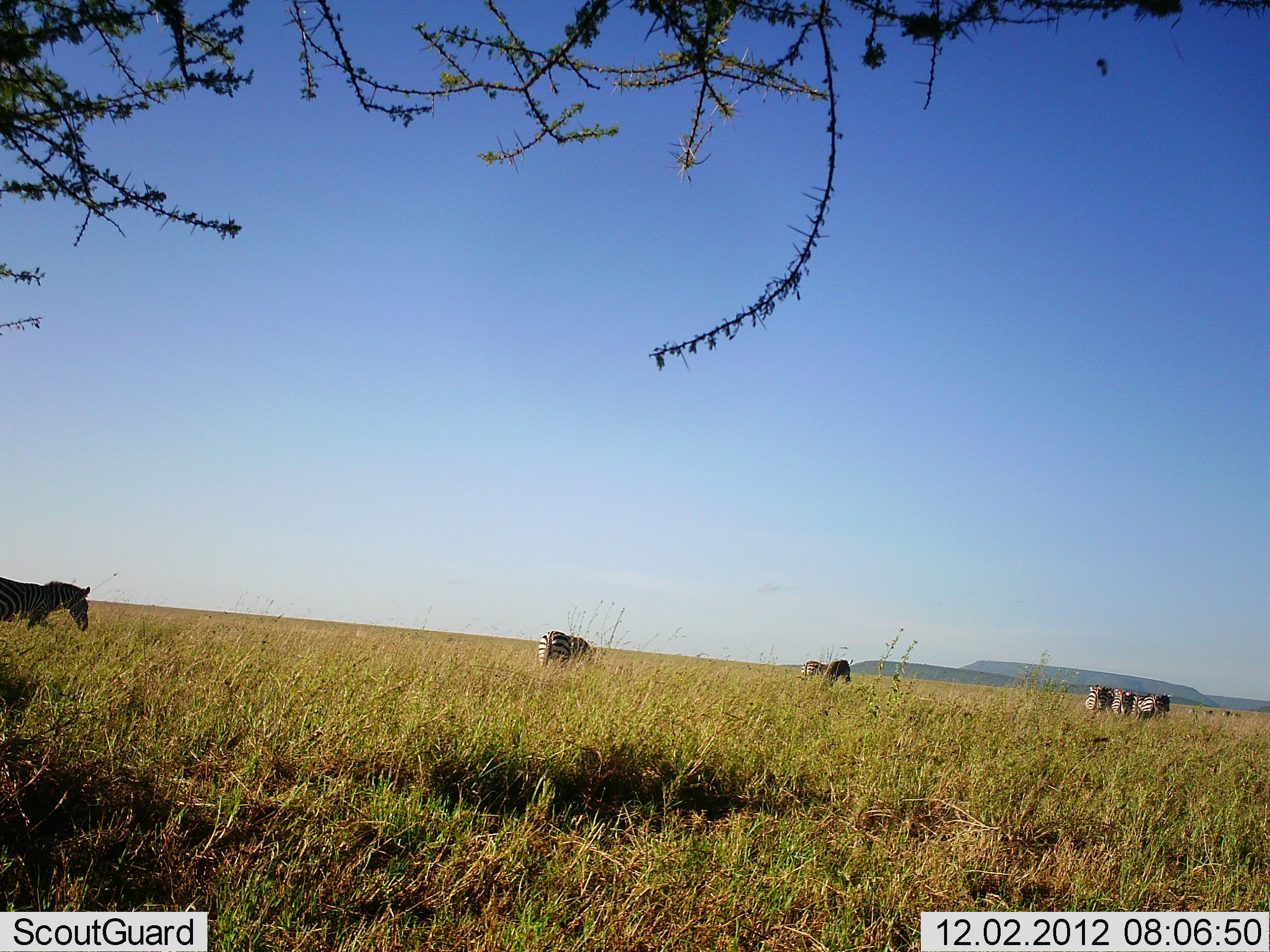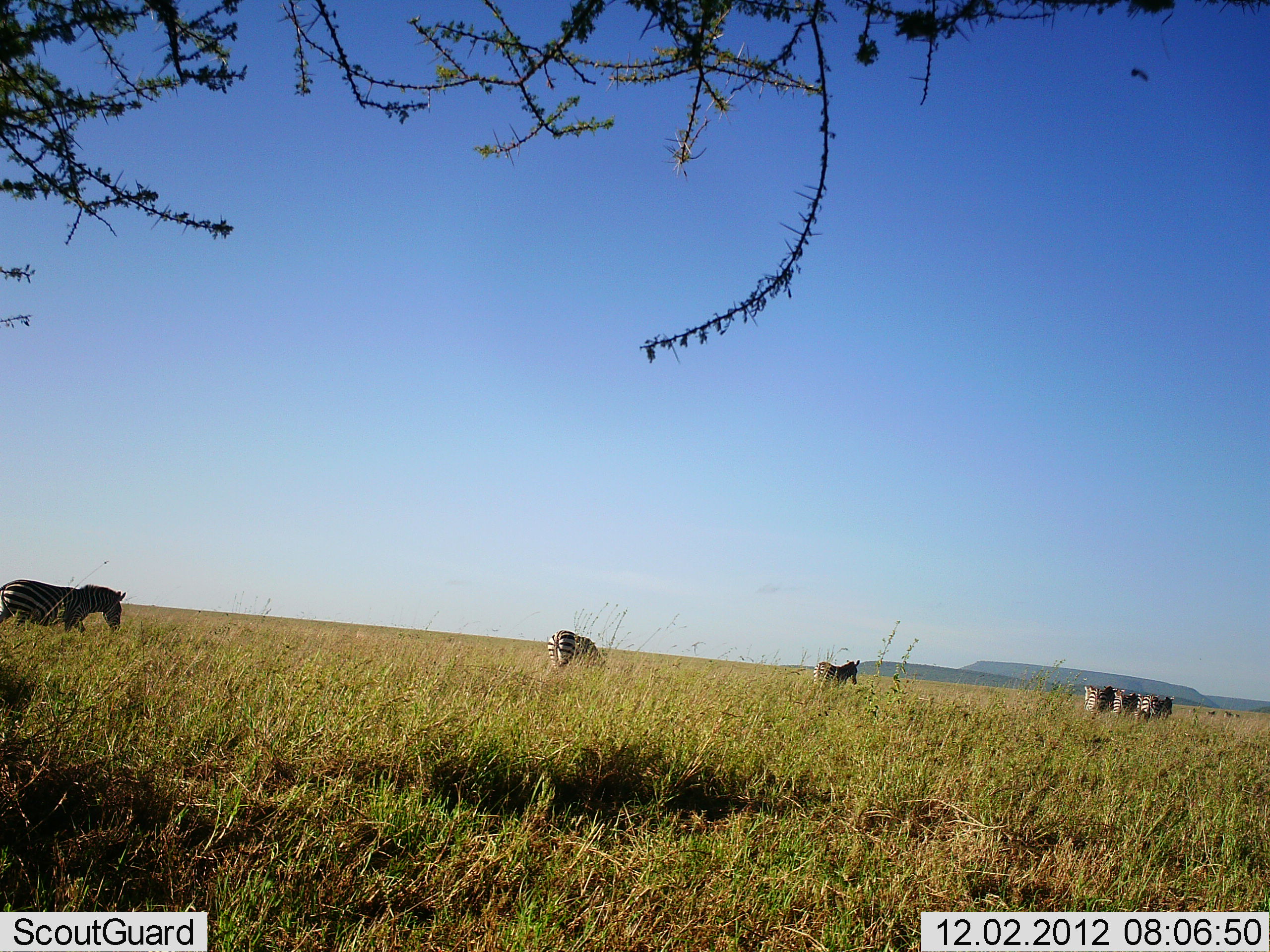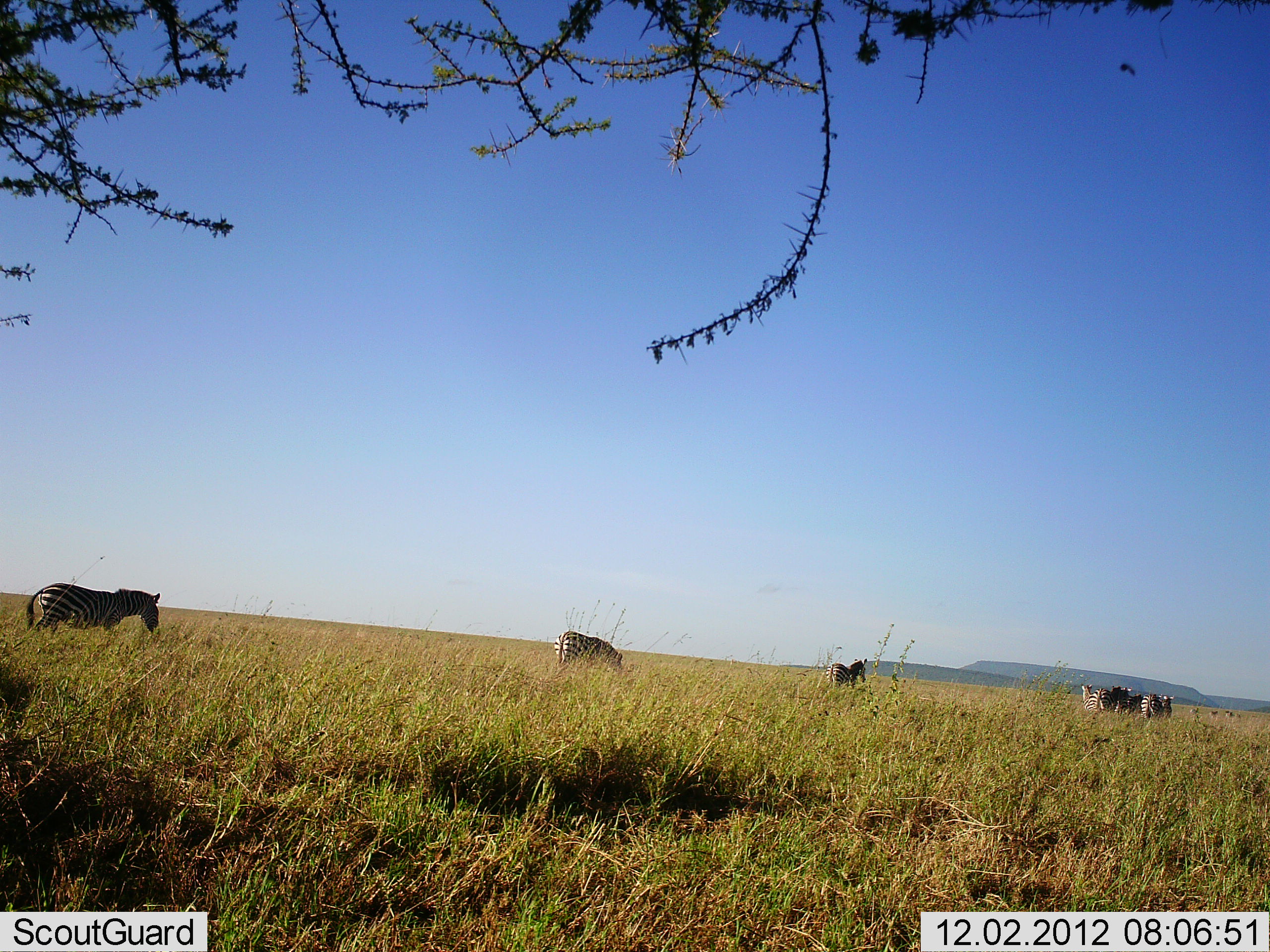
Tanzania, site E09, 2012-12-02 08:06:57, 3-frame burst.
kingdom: Animalia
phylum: Chordata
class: Mammalia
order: Perissodactyla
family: Equidae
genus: Equus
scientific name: Equus quagga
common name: plains zebra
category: zebra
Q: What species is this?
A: Zebra (plains zebra) (Equus quagga).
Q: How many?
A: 6.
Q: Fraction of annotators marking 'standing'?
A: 20%.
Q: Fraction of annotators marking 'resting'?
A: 0%.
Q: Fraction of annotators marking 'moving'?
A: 80%.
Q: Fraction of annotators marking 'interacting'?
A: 0%.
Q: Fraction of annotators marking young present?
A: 0%.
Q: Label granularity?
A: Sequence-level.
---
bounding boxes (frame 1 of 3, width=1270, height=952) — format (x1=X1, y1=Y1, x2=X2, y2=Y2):
animal: (x1=0, y1=576, x2=91, y2=632); (x1=538, y1=630, x2=598, y2=674); (x1=1135, y1=692, x2=1173, y2=723); (x1=824, y1=658, x2=852, y2=687); (x1=1086, y1=685, x2=1110, y2=718); (x1=800, y1=660, x2=831, y2=683); (x1=1112, y1=688, x2=1132, y2=715); (x1=1097, y1=686, x2=1115, y2=714)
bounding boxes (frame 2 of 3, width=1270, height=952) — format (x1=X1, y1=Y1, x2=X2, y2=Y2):
animal: (x1=0, y1=579, x2=126, y2=643); (x1=548, y1=630, x2=607, y2=679); (x1=812, y1=659, x2=860, y2=699); (x1=1135, y1=692, x2=1173, y2=723); (x1=1083, y1=685, x2=1110, y2=718); (x1=1112, y1=688, x2=1132, y2=715)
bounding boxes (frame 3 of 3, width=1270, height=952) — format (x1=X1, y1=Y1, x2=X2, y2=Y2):
animal: (x1=25, y1=582, x2=162, y2=641); (x1=549, y1=627, x2=624, y2=680); (x1=823, y1=658, x2=869, y2=696); (x1=1081, y1=685, x2=1110, y2=716); (x1=1139, y1=691, x2=1162, y2=720); (x1=1155, y1=694, x2=1173, y2=720)